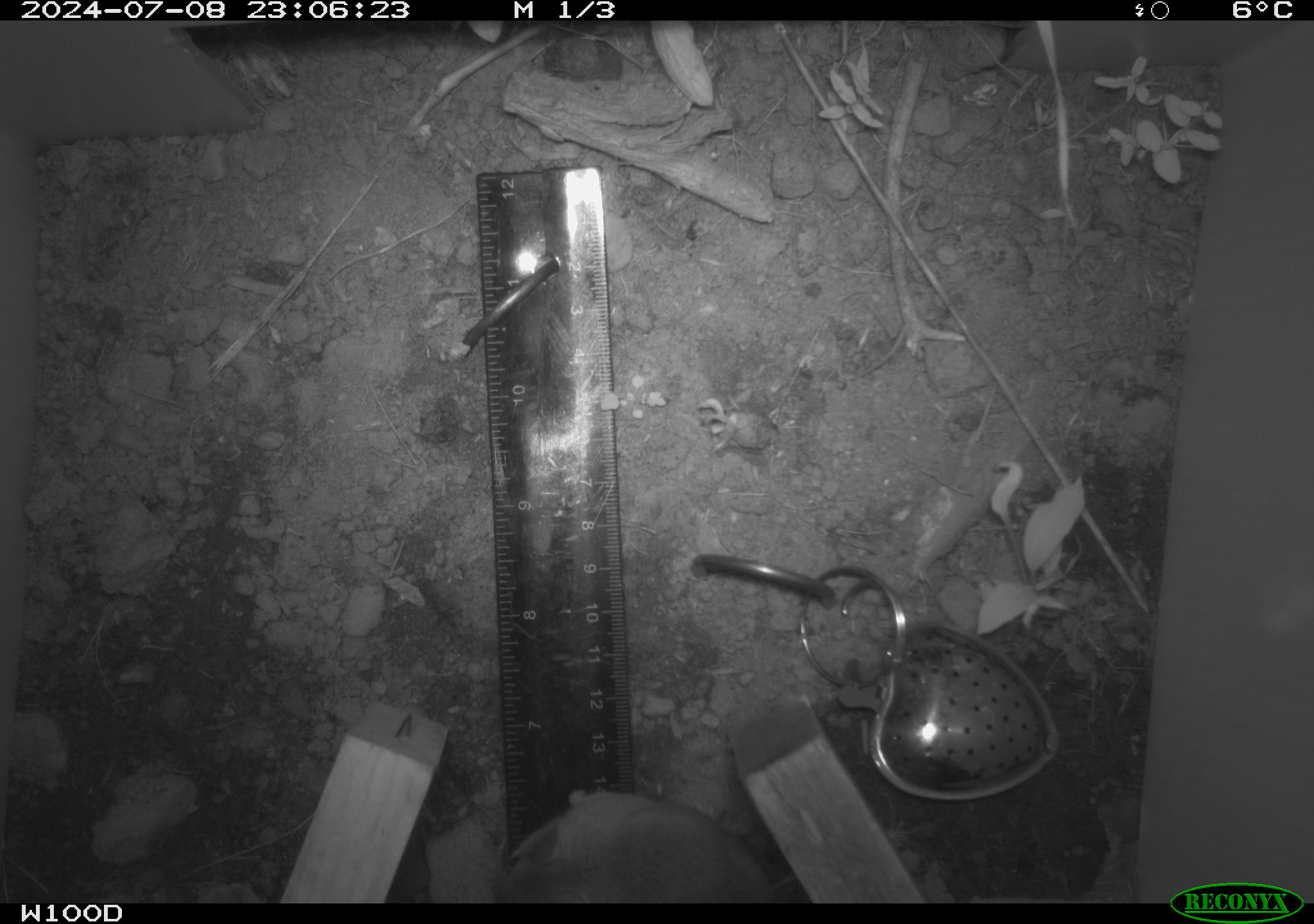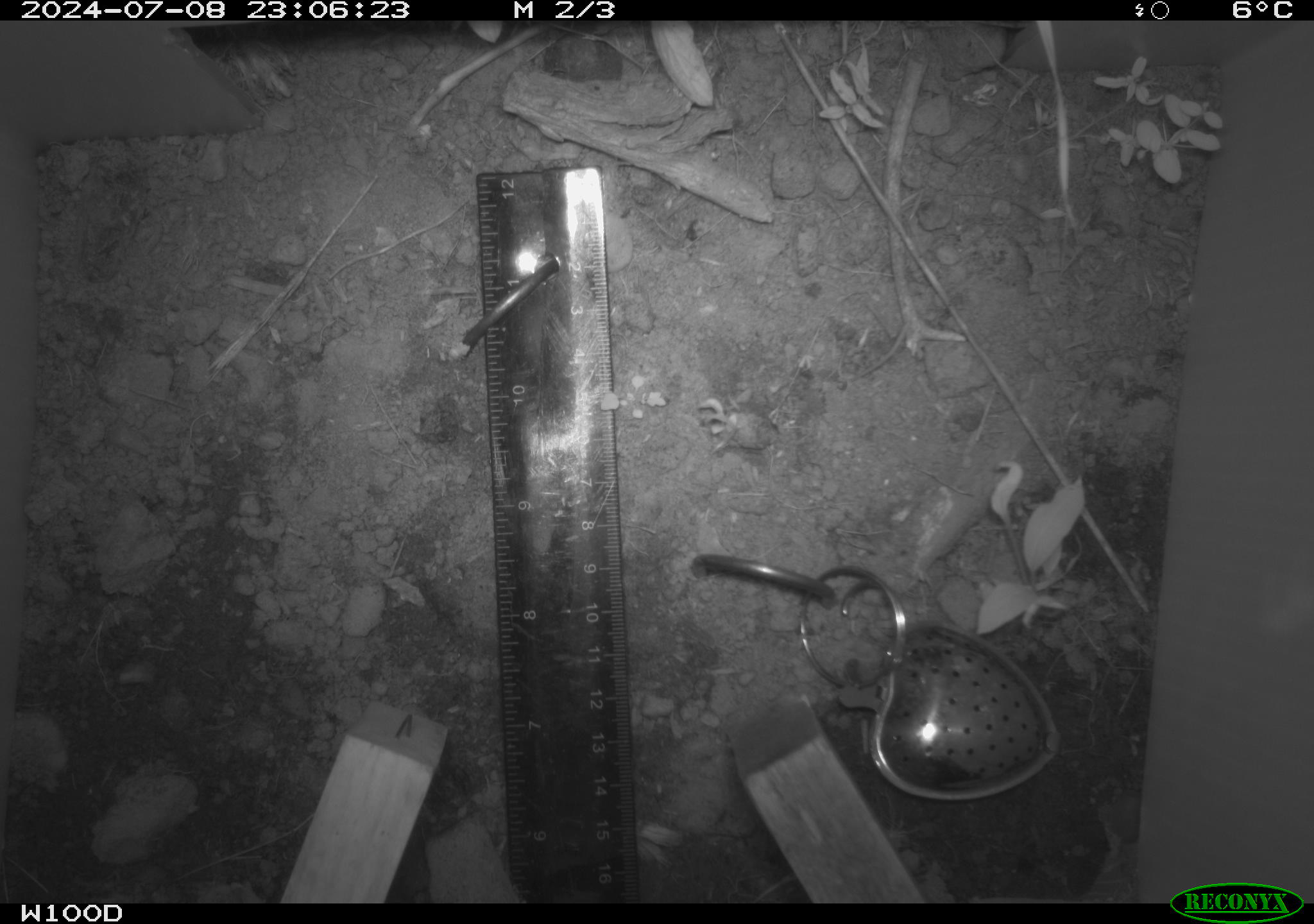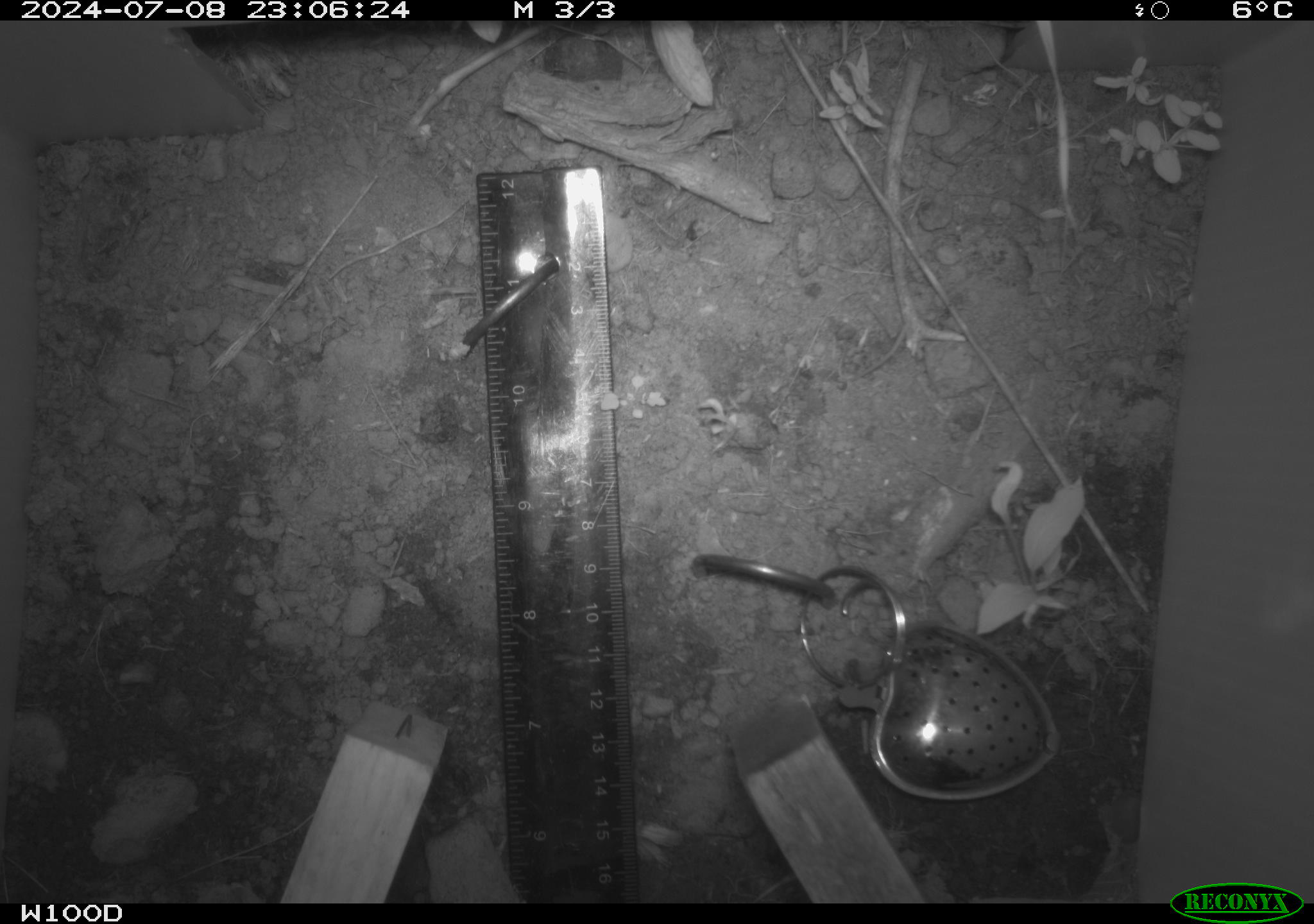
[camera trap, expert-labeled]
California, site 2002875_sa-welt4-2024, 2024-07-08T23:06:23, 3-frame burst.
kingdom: Animalia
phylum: Chordata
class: Mammalia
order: Rodentia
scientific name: Rodentia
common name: mouse species